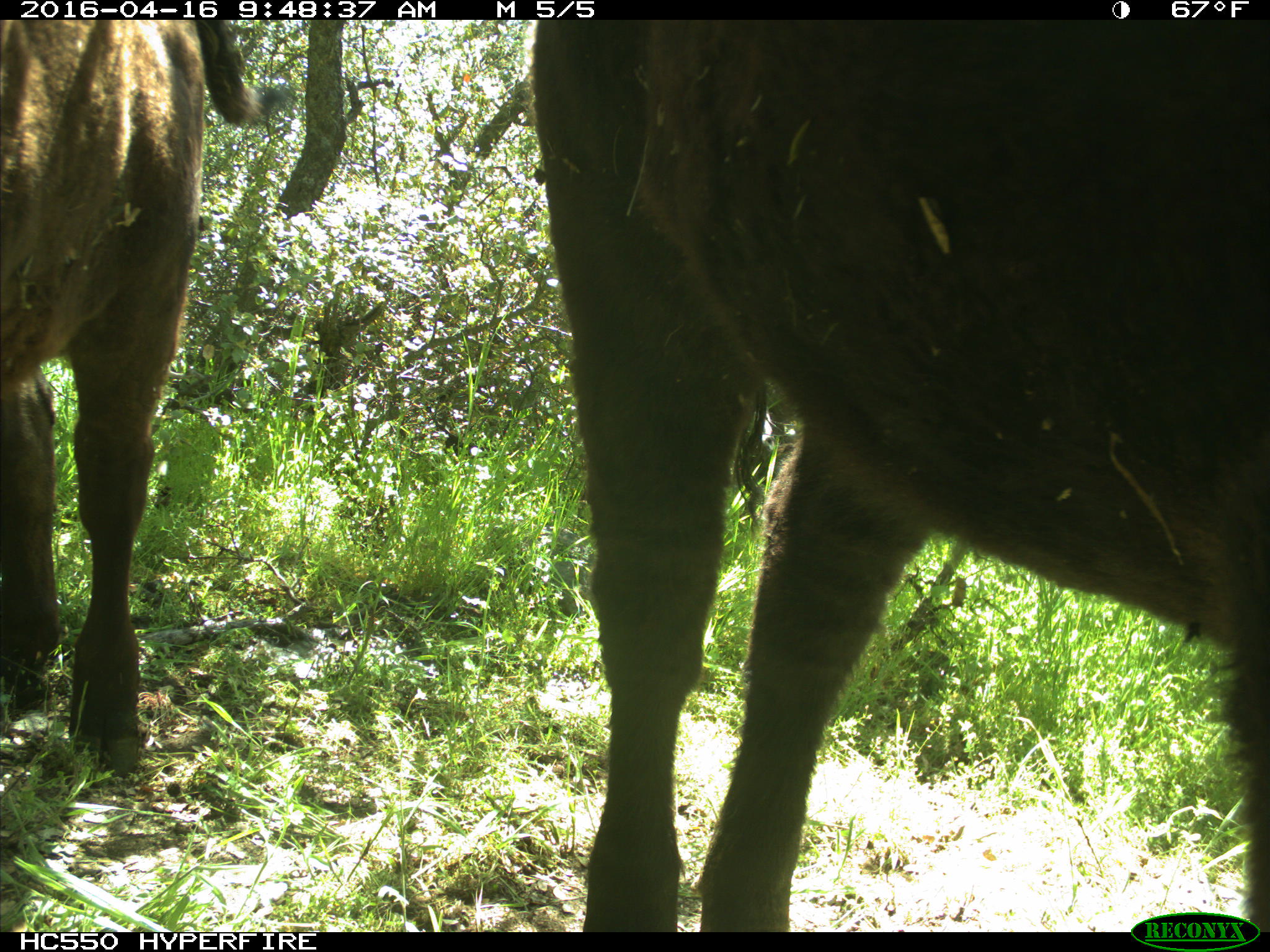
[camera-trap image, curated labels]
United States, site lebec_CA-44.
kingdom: Animalia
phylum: Chordata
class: Mammalia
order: Artiodactyla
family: Bovidae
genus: Bos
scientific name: Bos taurus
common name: domestic cow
Bos taurus (domestic cow).